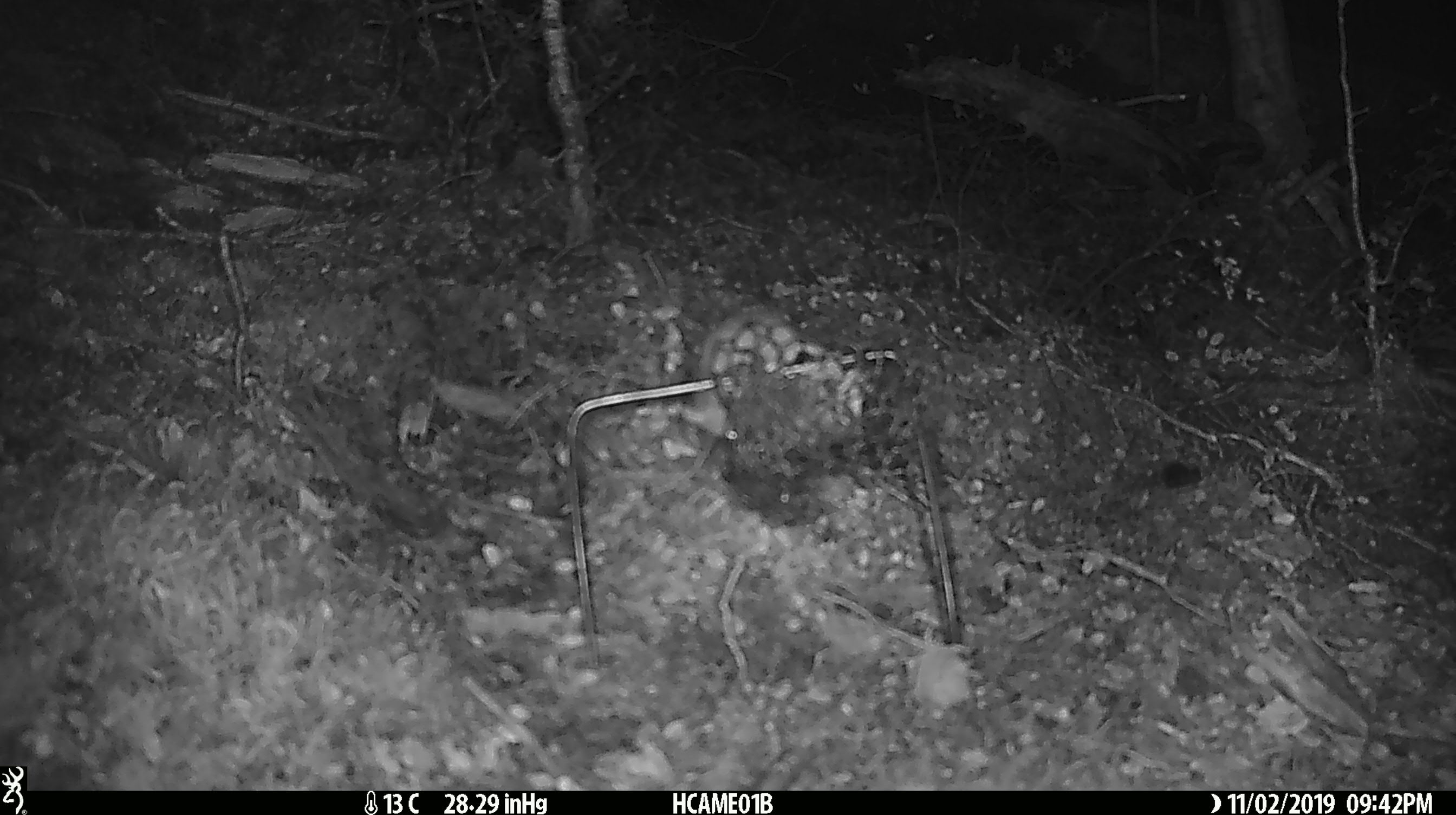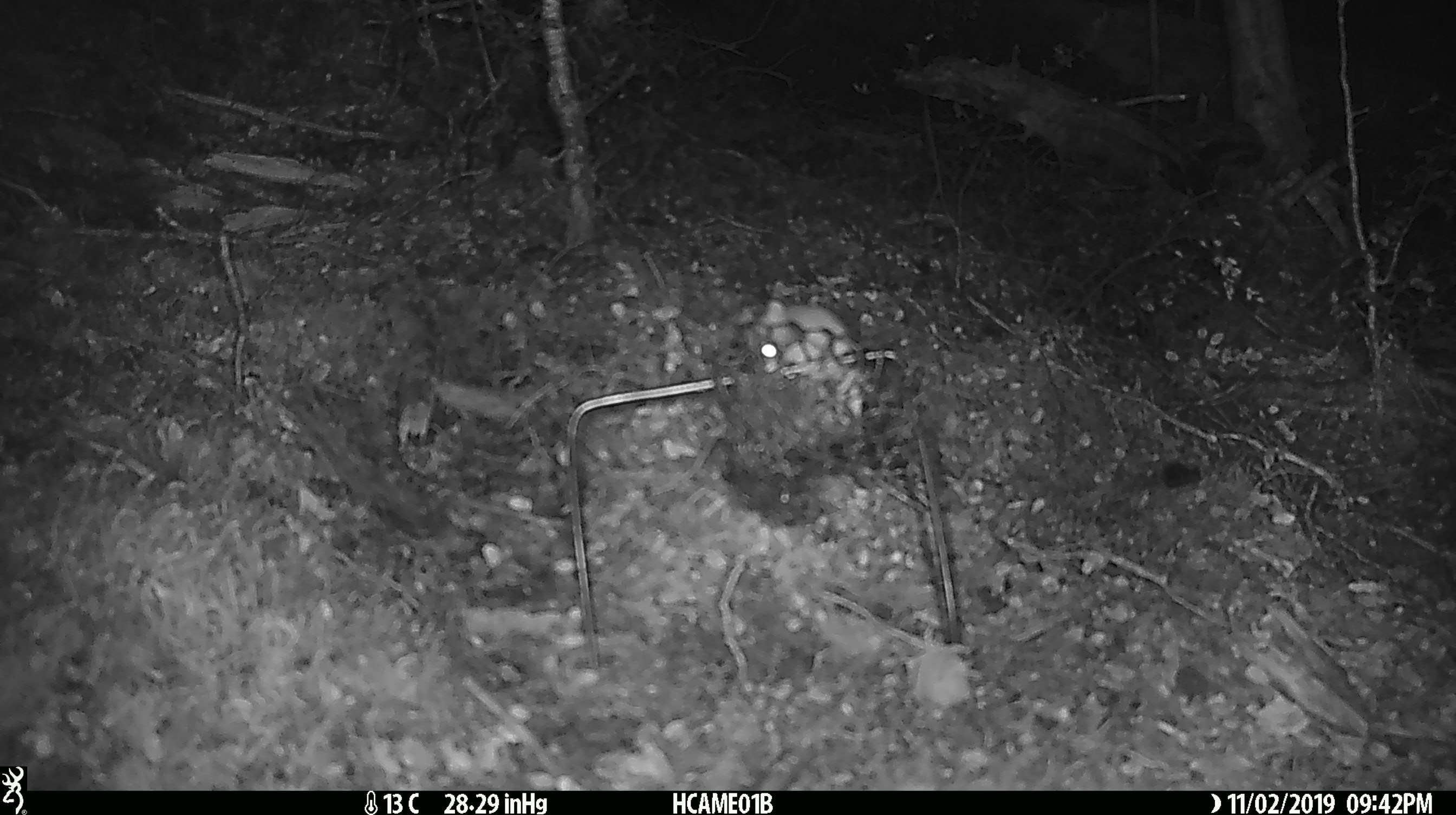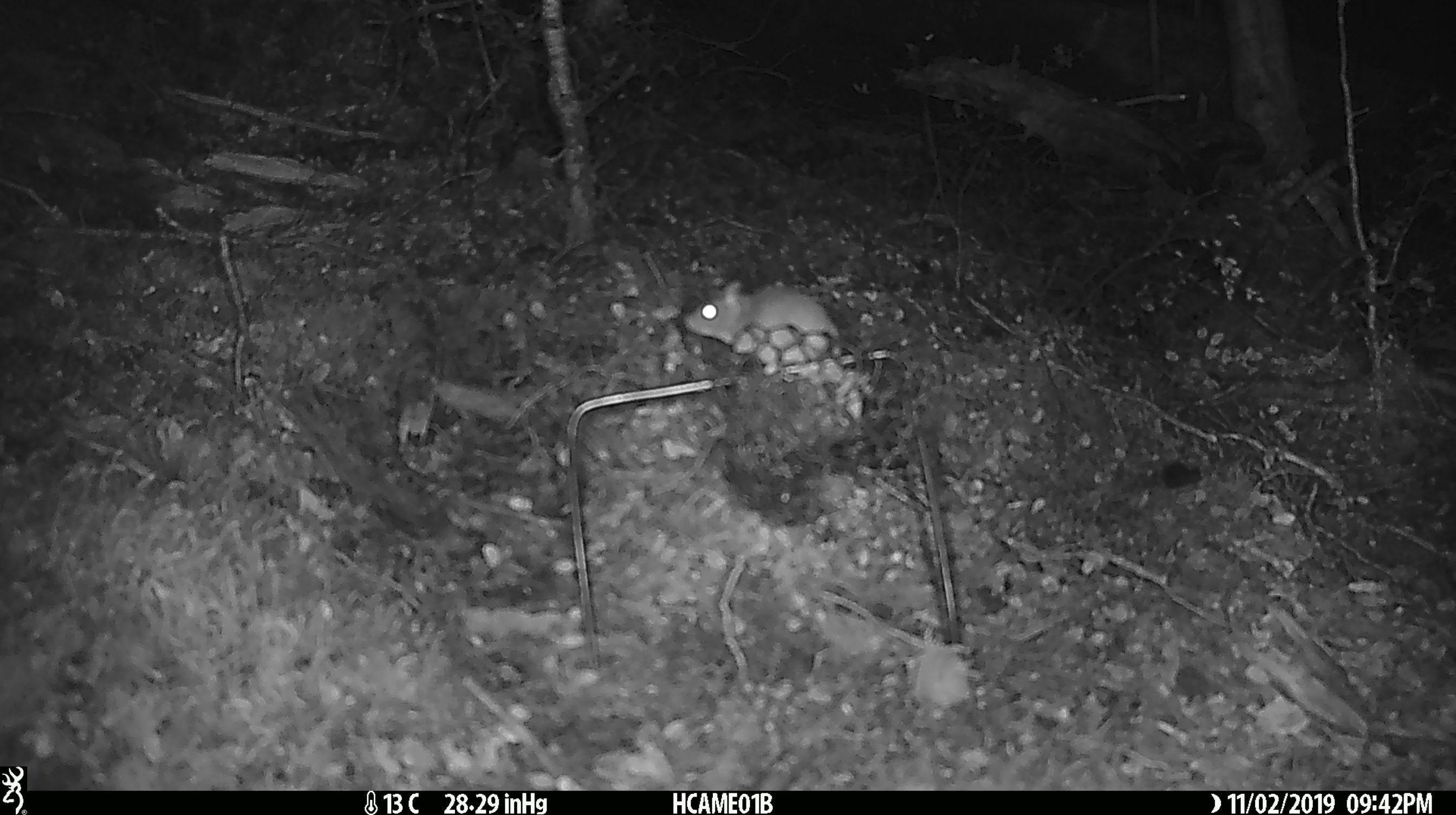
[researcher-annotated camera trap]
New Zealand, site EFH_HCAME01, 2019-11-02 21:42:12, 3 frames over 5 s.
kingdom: Animalia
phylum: Chordata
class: Mammalia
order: Rodentia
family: Muridae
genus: Mus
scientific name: Mus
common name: mouse